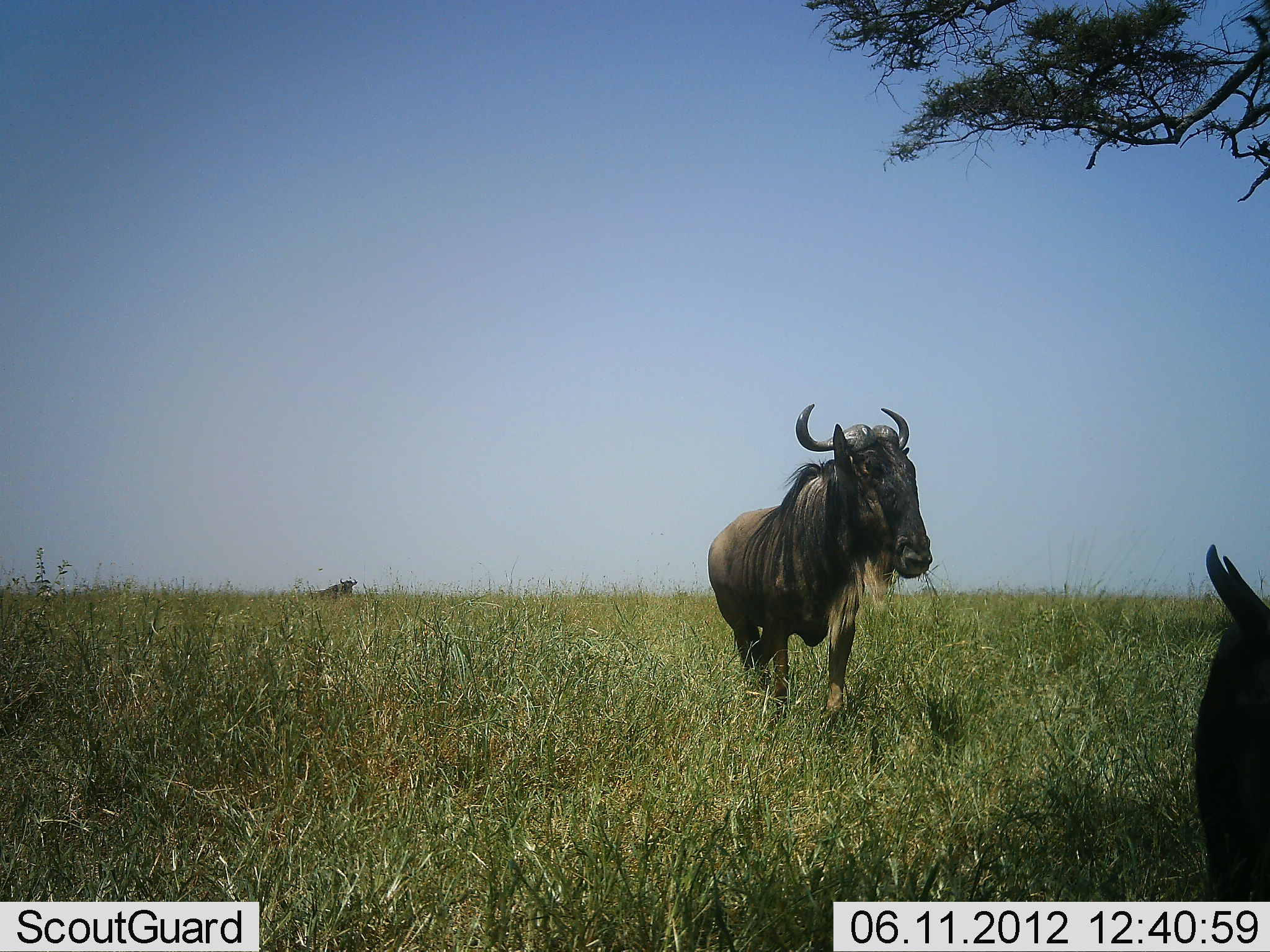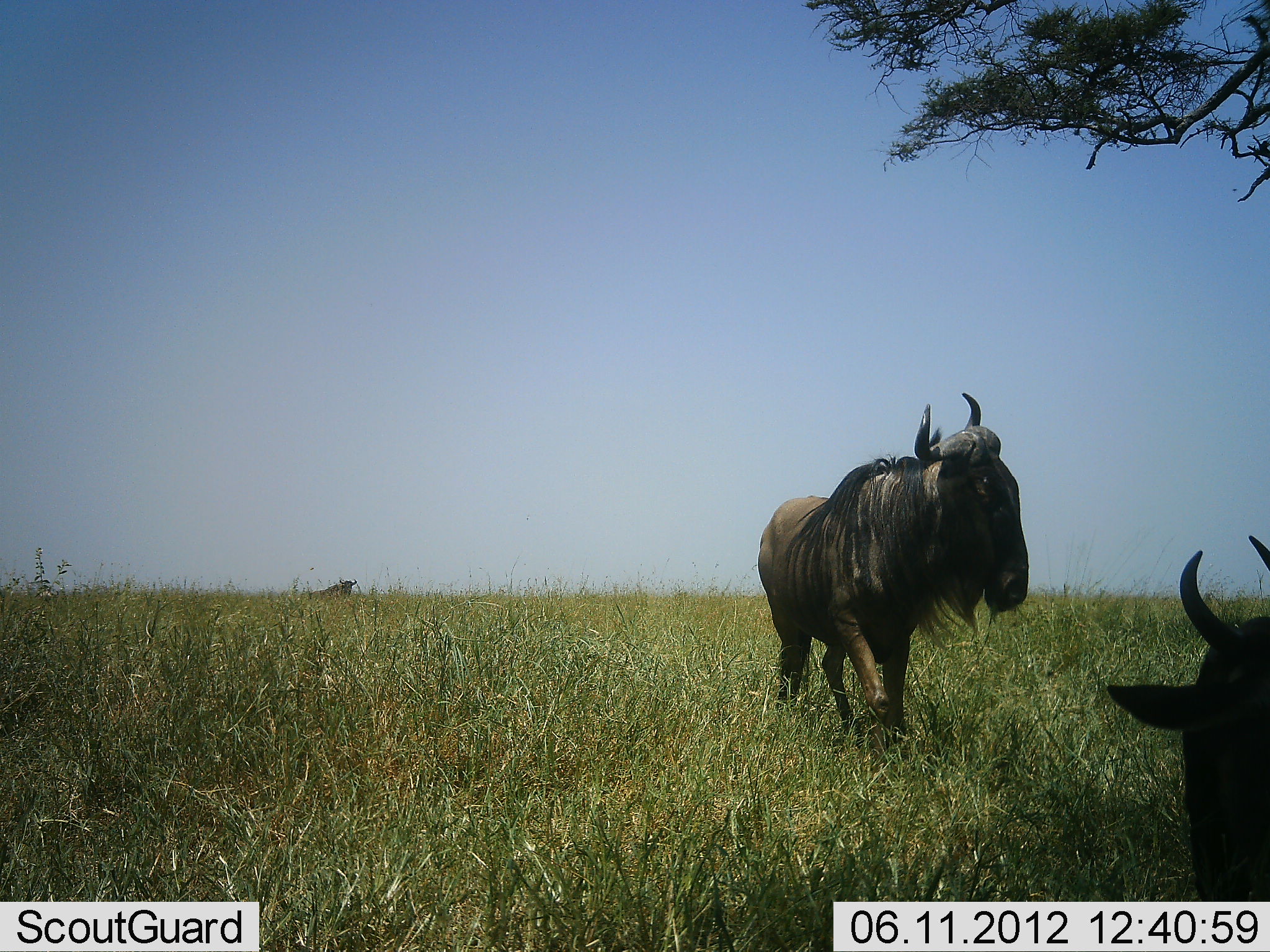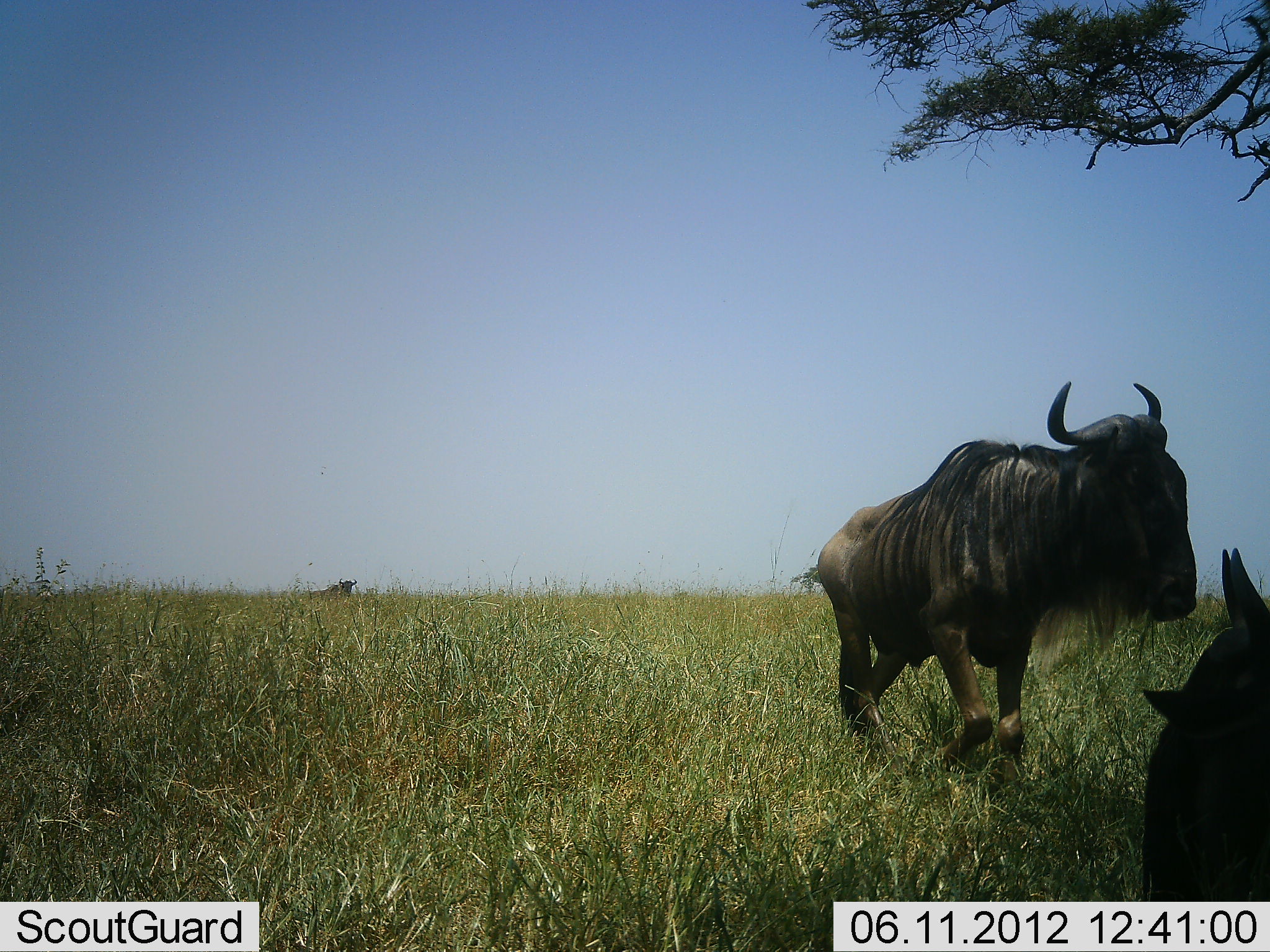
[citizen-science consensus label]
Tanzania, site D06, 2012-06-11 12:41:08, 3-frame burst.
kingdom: Animalia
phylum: Chordata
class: Mammalia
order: Artiodactyla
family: Bovidae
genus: Connochaetes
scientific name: Connochaetes taurinus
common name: blue wildebeest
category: wildebeest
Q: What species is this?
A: Wildebeest (blue wildebeest) (Connochaetes taurinus).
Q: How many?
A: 3.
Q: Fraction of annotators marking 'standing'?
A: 70%.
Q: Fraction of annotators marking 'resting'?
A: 50%.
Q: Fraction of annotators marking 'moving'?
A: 90%.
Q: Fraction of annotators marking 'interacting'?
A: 0%.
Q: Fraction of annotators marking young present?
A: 0%.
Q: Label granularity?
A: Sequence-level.